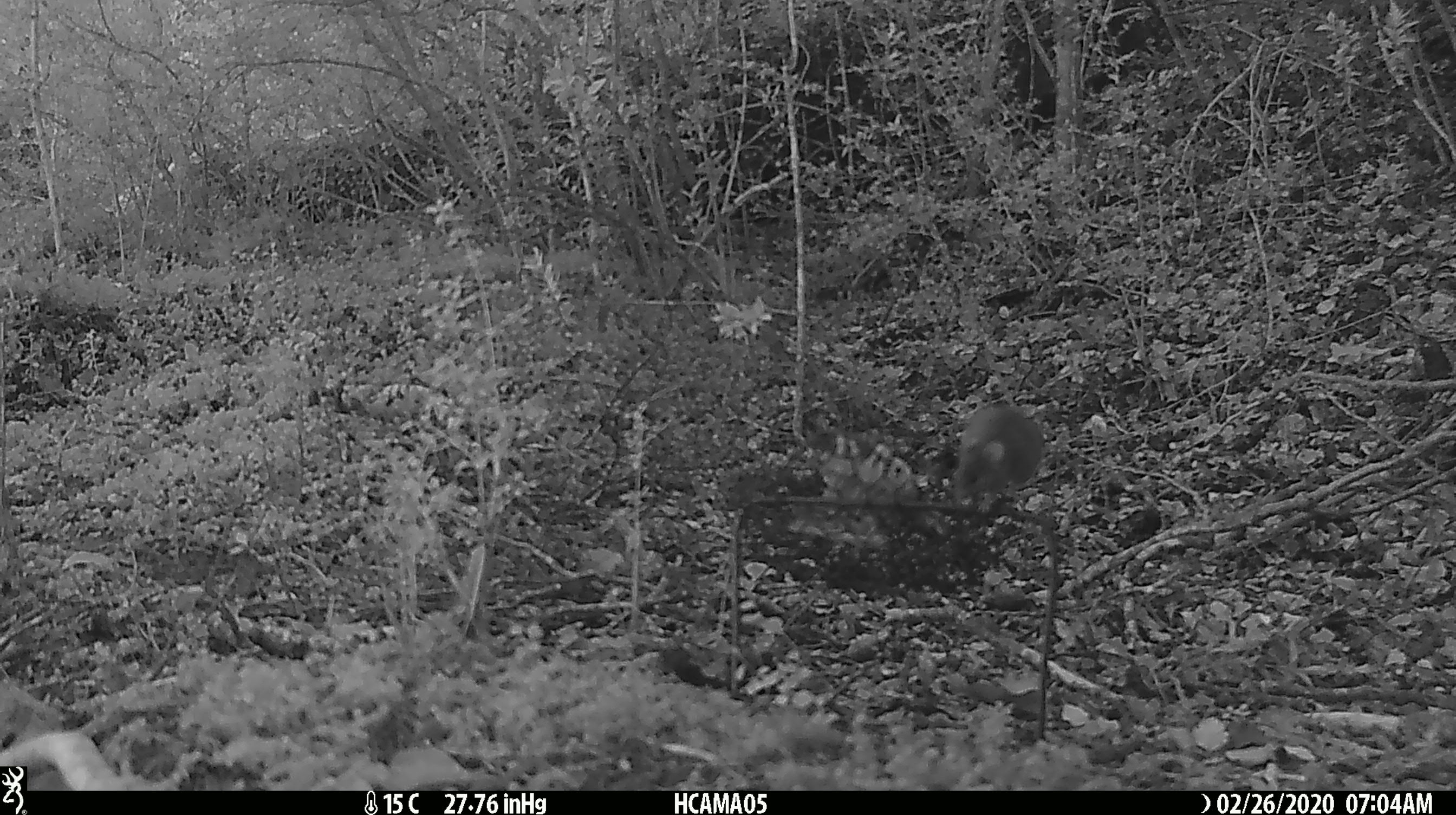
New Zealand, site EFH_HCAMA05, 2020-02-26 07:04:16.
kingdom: Animalia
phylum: Chordata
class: Mammalia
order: Rodentia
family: Muridae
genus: Mus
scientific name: Mus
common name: mouse